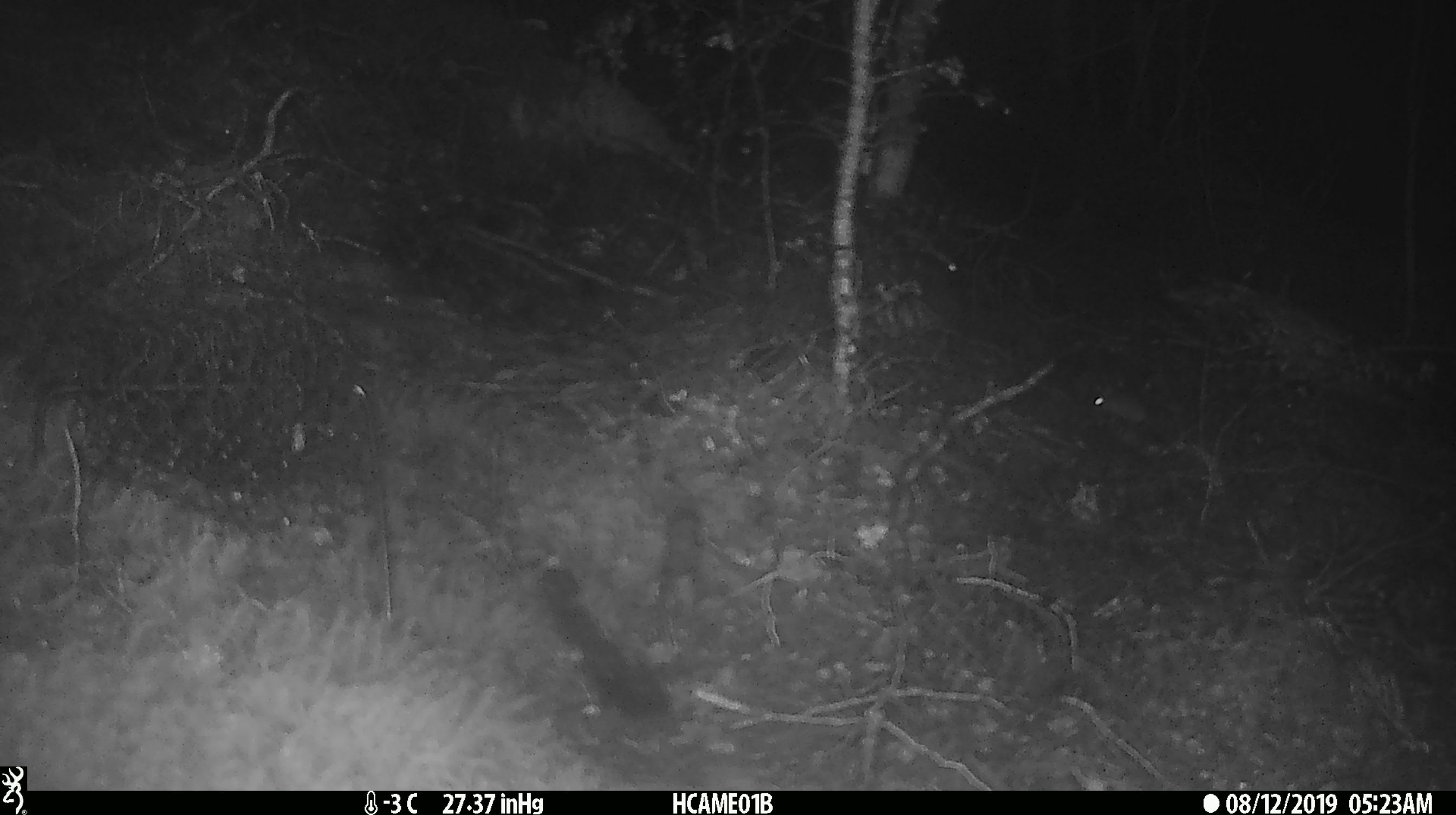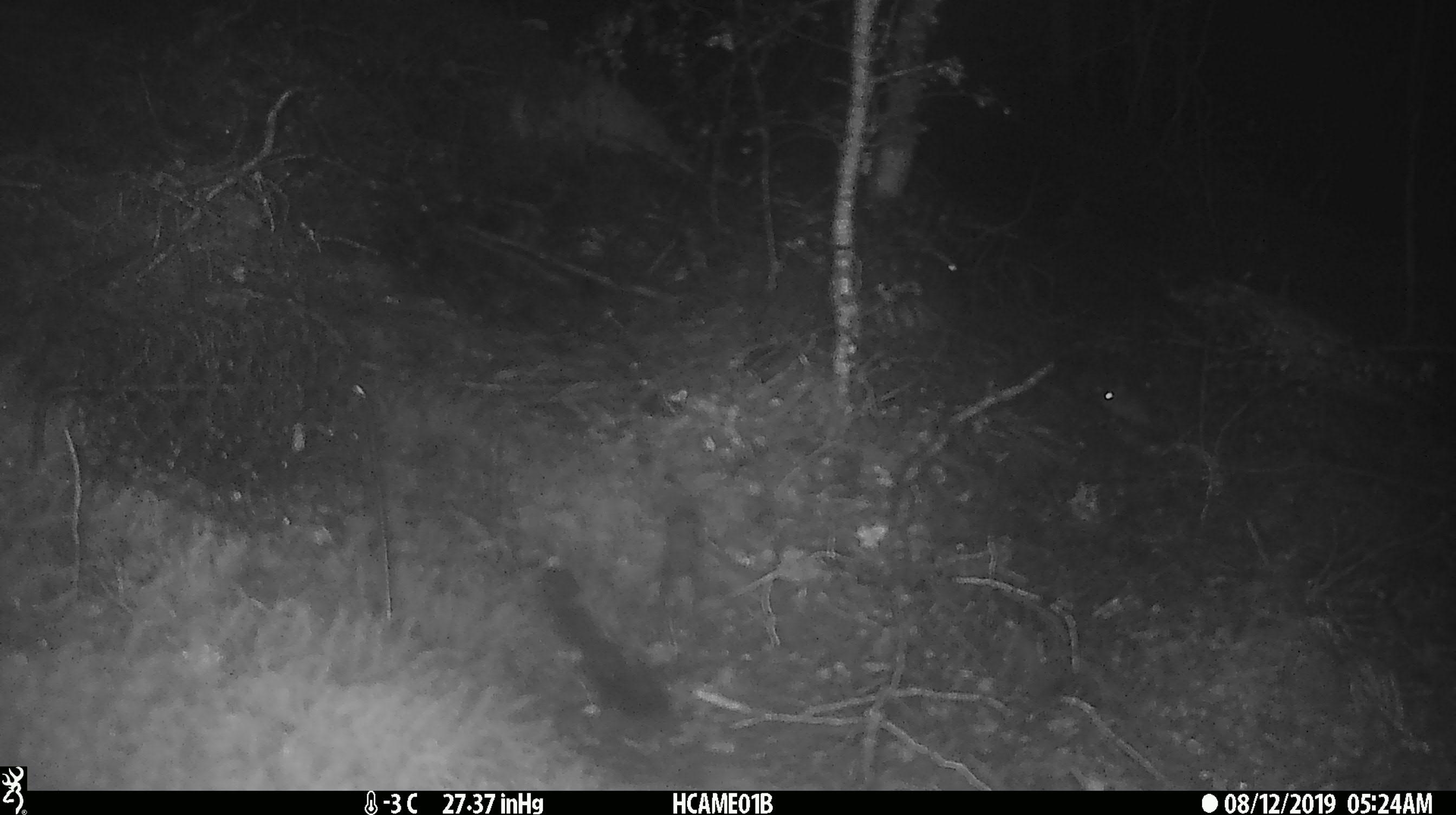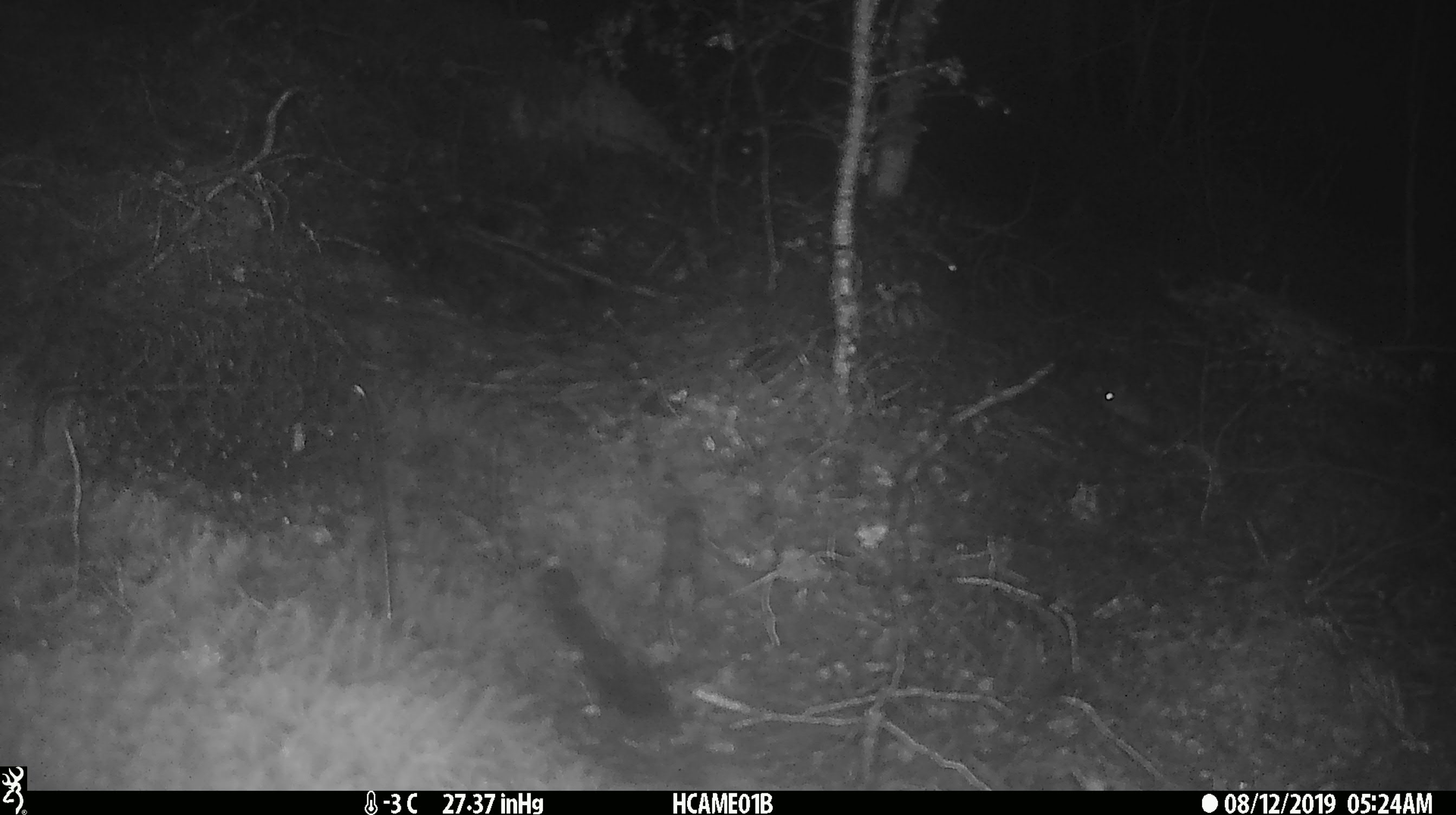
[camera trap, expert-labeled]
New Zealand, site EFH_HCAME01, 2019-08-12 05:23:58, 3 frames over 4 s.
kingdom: Animalia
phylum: Chordata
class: Mammalia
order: Rodentia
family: Muridae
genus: Mus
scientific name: Mus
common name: mouse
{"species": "mouse (Mus)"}